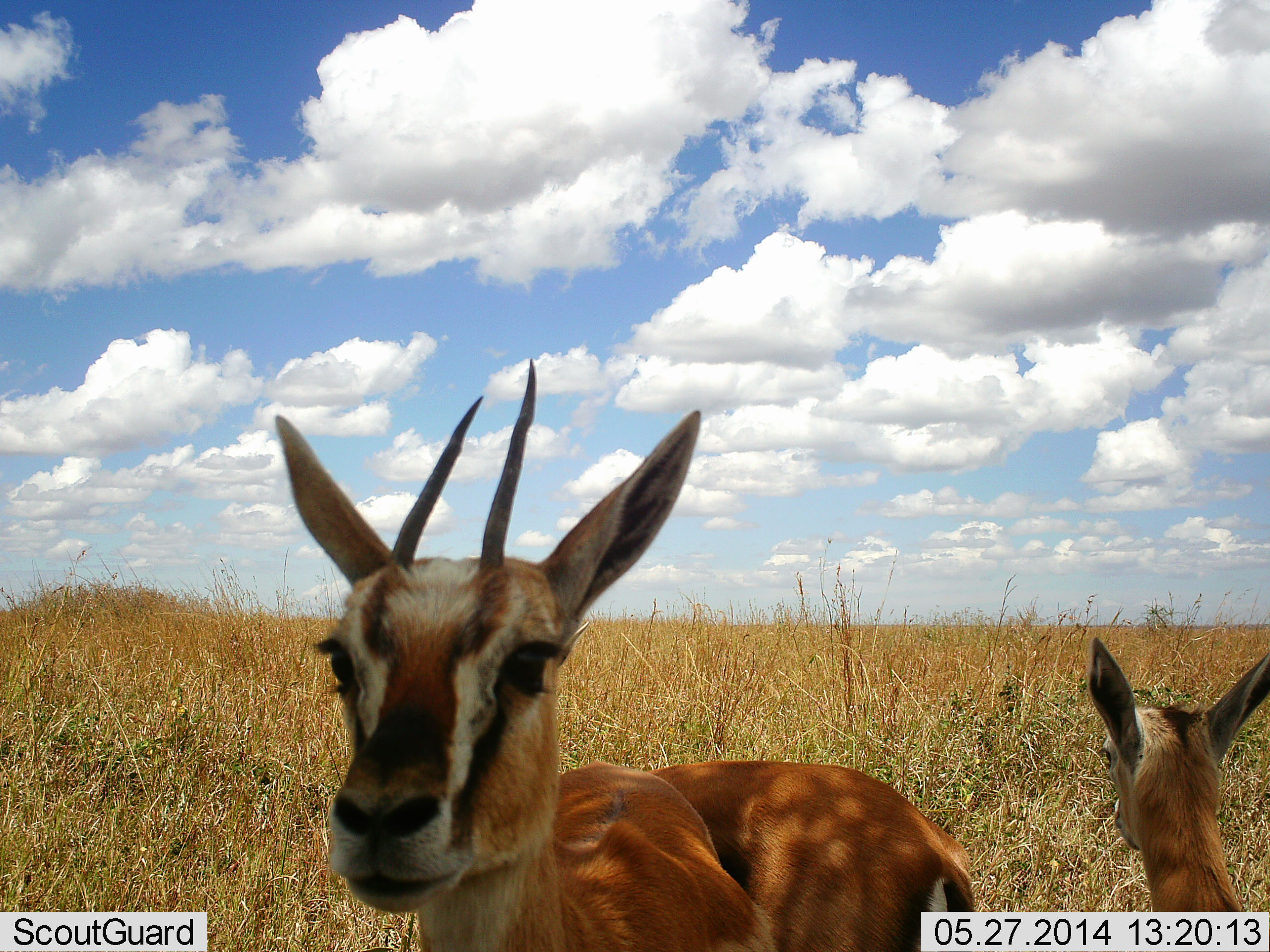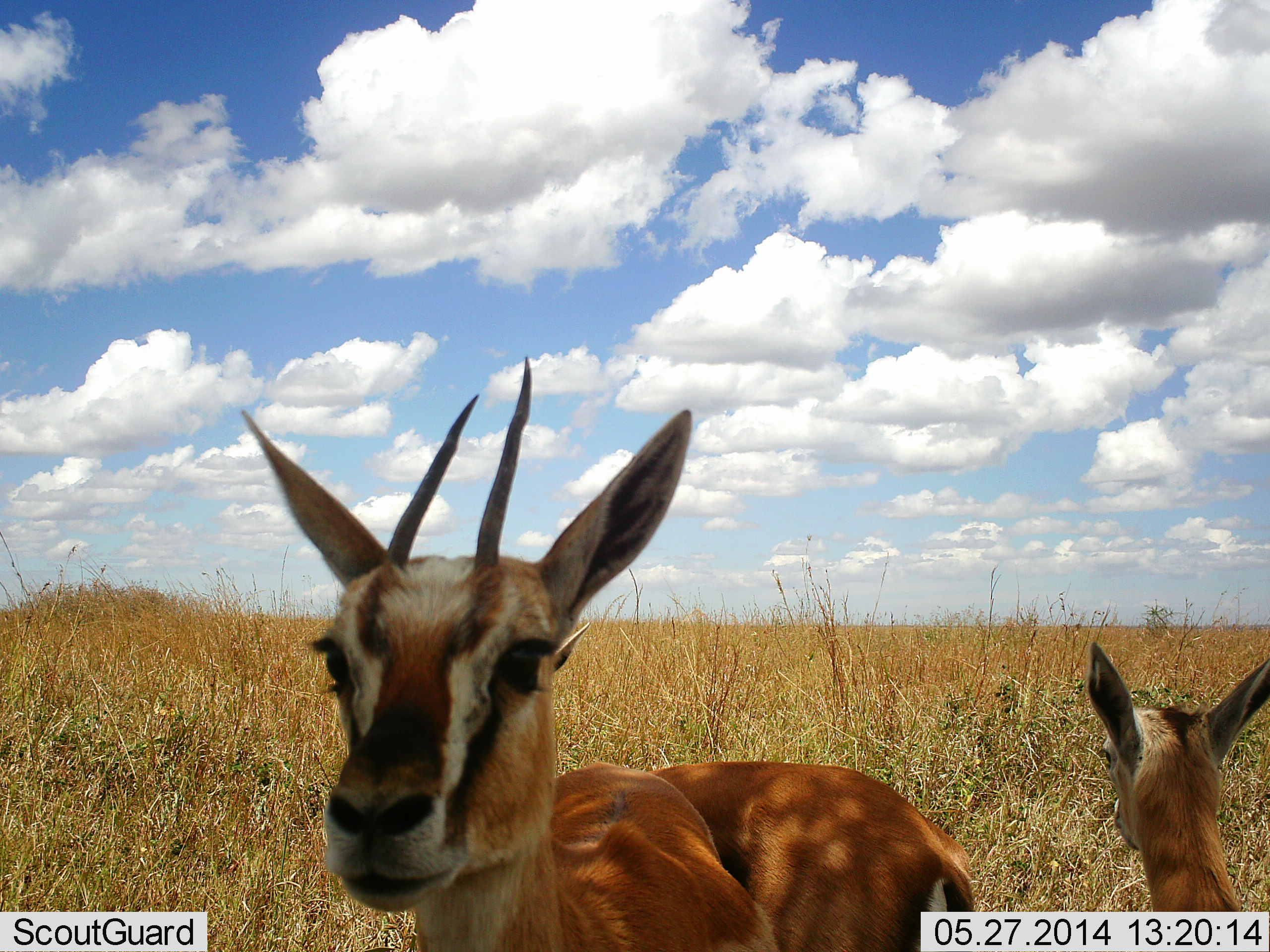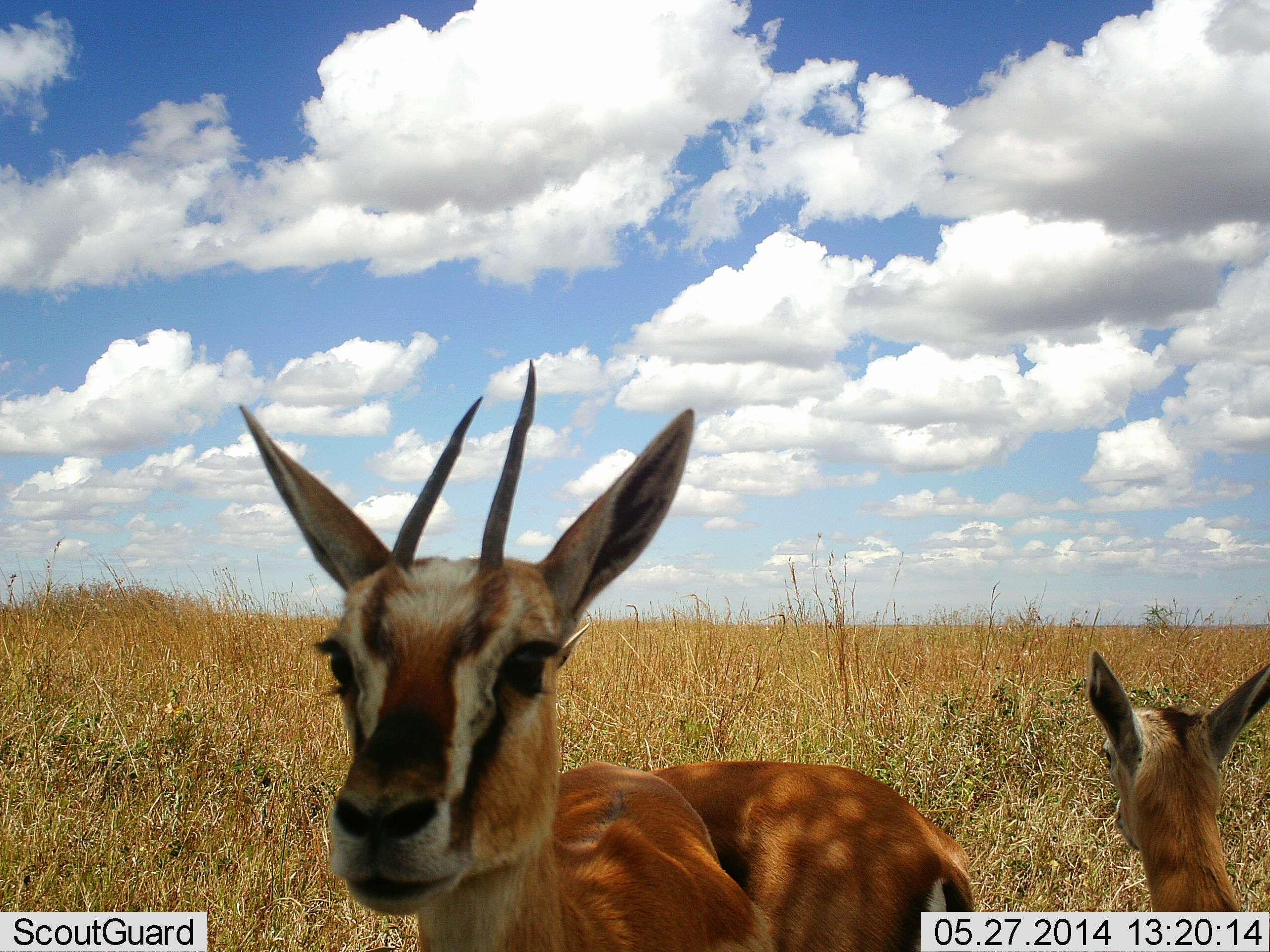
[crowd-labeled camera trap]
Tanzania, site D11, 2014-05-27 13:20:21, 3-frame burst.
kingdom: Animalia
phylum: Chordata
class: Mammalia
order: Artiodactyla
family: Bovidae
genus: Eudorcas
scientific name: Eudorcas thomsonii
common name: thomson's gazelle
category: gazellethomsons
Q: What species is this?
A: Gazellethomsons (thomson's gazelle) (Eudorcas thomsonii).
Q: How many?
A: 3.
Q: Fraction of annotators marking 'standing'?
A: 90%.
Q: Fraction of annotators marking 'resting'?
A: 30%.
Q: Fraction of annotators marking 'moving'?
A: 0%.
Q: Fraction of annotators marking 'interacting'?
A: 0%.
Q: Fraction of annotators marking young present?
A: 40%.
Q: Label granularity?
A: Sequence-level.